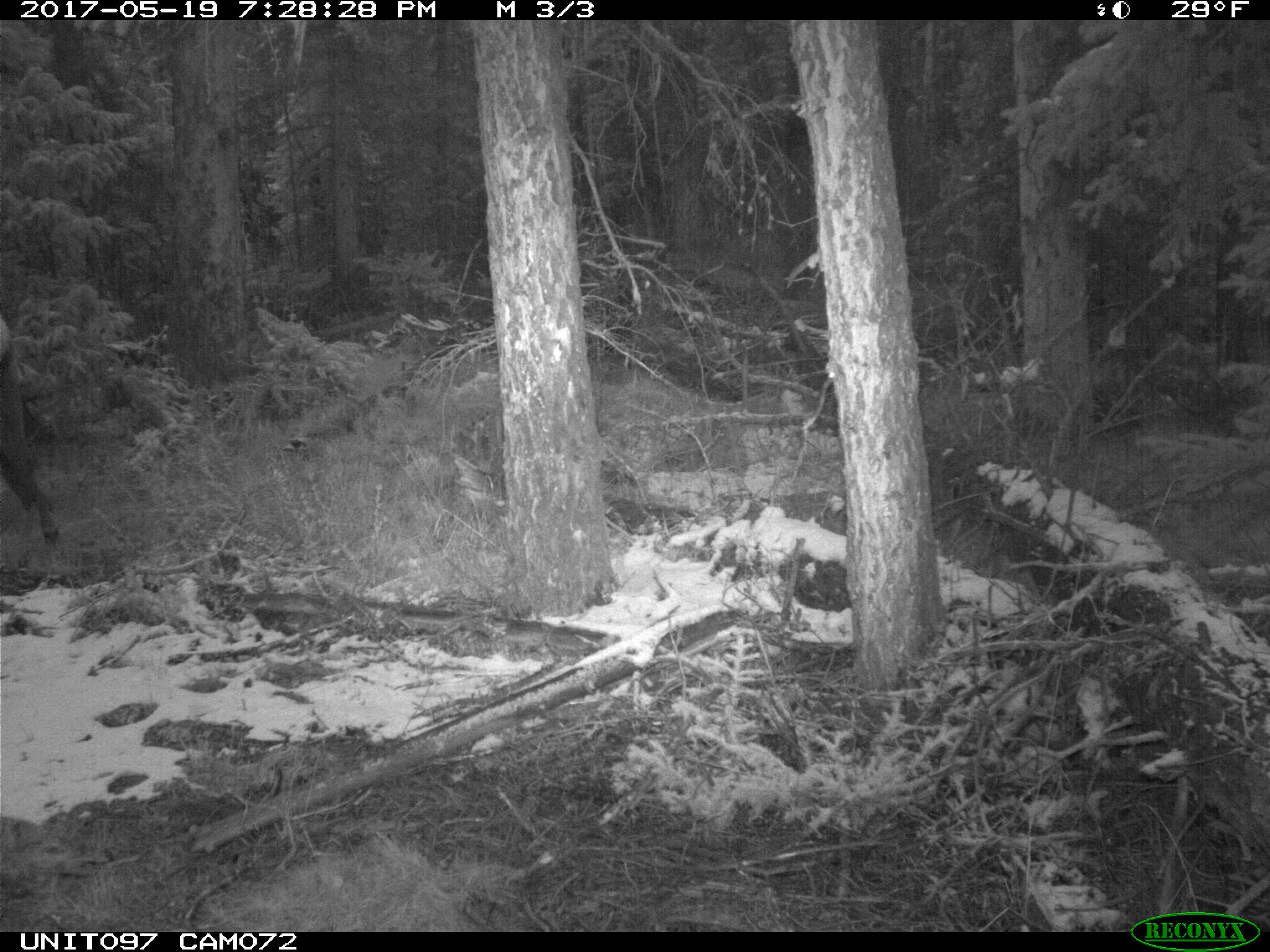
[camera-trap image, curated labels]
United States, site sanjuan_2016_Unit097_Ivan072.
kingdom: Animalia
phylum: Chordata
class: Mammalia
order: Artiodactyla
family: Cervidae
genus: Cervus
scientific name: Cervus elaphus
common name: red deer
Cervus elaphus (red deer).